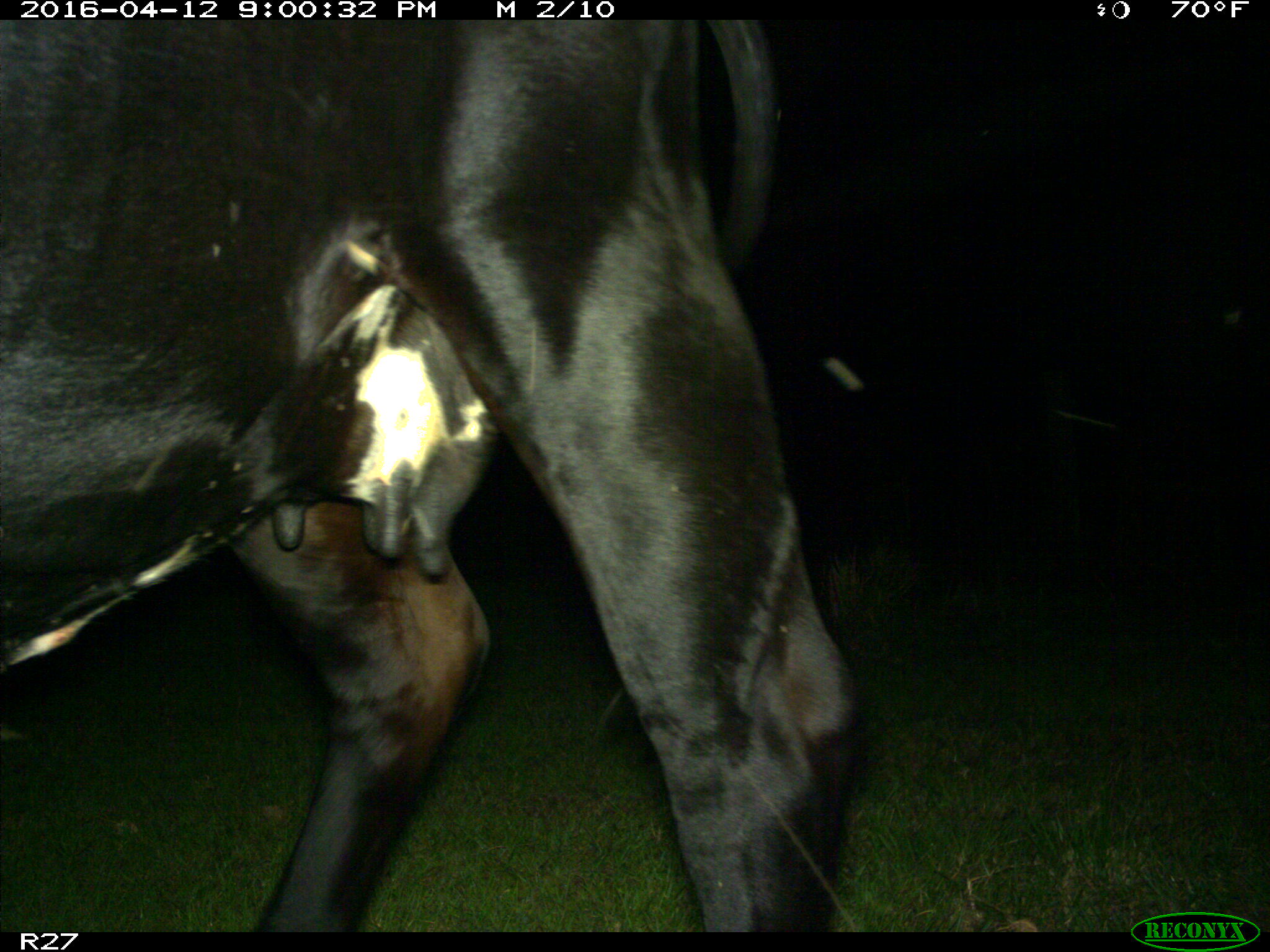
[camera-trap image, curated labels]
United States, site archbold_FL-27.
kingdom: Animalia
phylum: Chordata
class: Mammalia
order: Artiodactyla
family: Bovidae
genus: Bos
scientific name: Bos taurus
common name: domestic cow